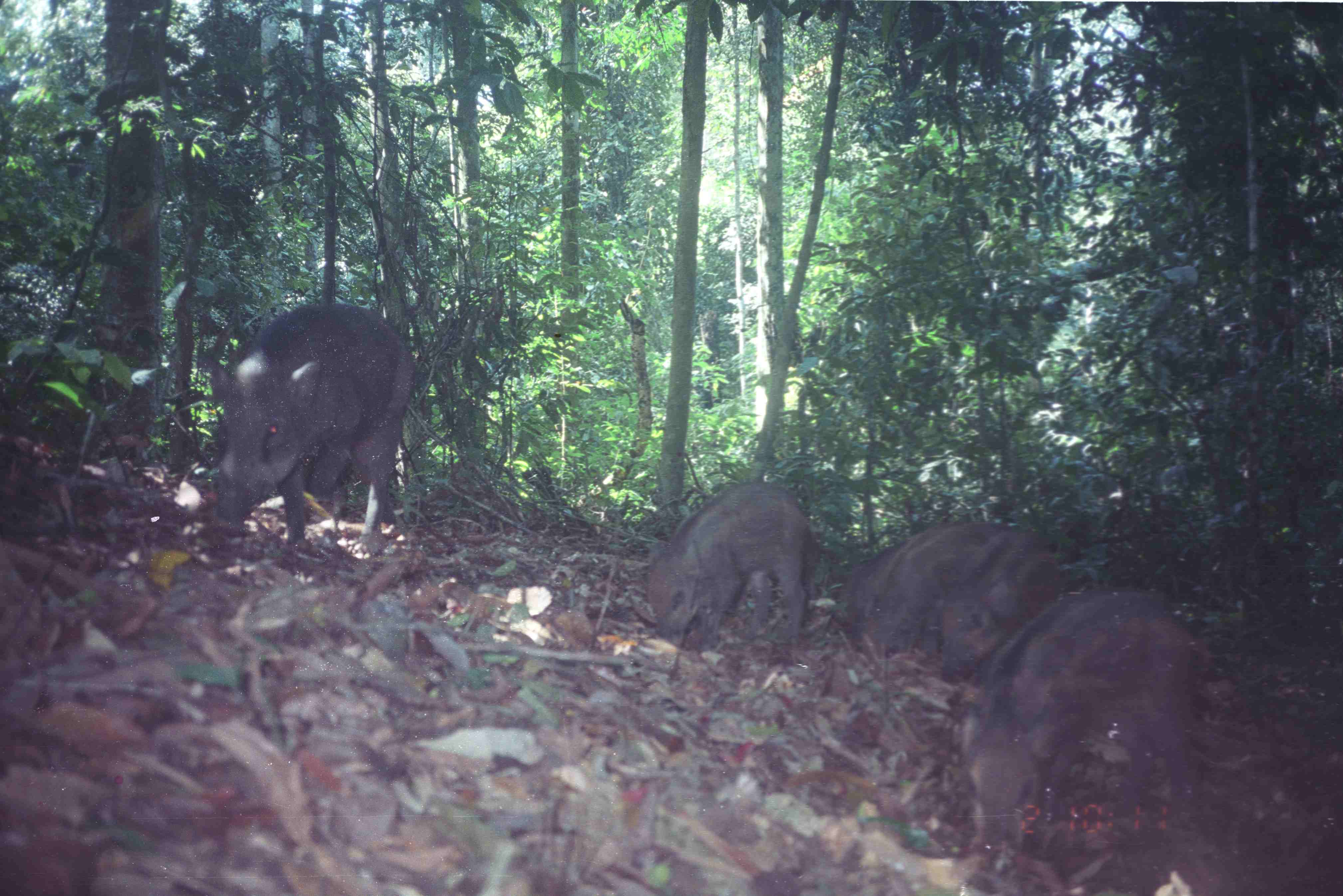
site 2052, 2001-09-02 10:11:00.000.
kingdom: Animalia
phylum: Chordata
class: Mammalia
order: Artiodactyla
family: Suidae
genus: Sus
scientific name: Sus scrofa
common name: wild boar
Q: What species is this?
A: Sus scrofa (wild boar).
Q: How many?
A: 5.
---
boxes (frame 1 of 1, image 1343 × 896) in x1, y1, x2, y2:
sus scrofa: 959, 584, 1213, 851; 204, 304, 418, 555; 841, 520, 1063, 684; 645, 481, 822, 649